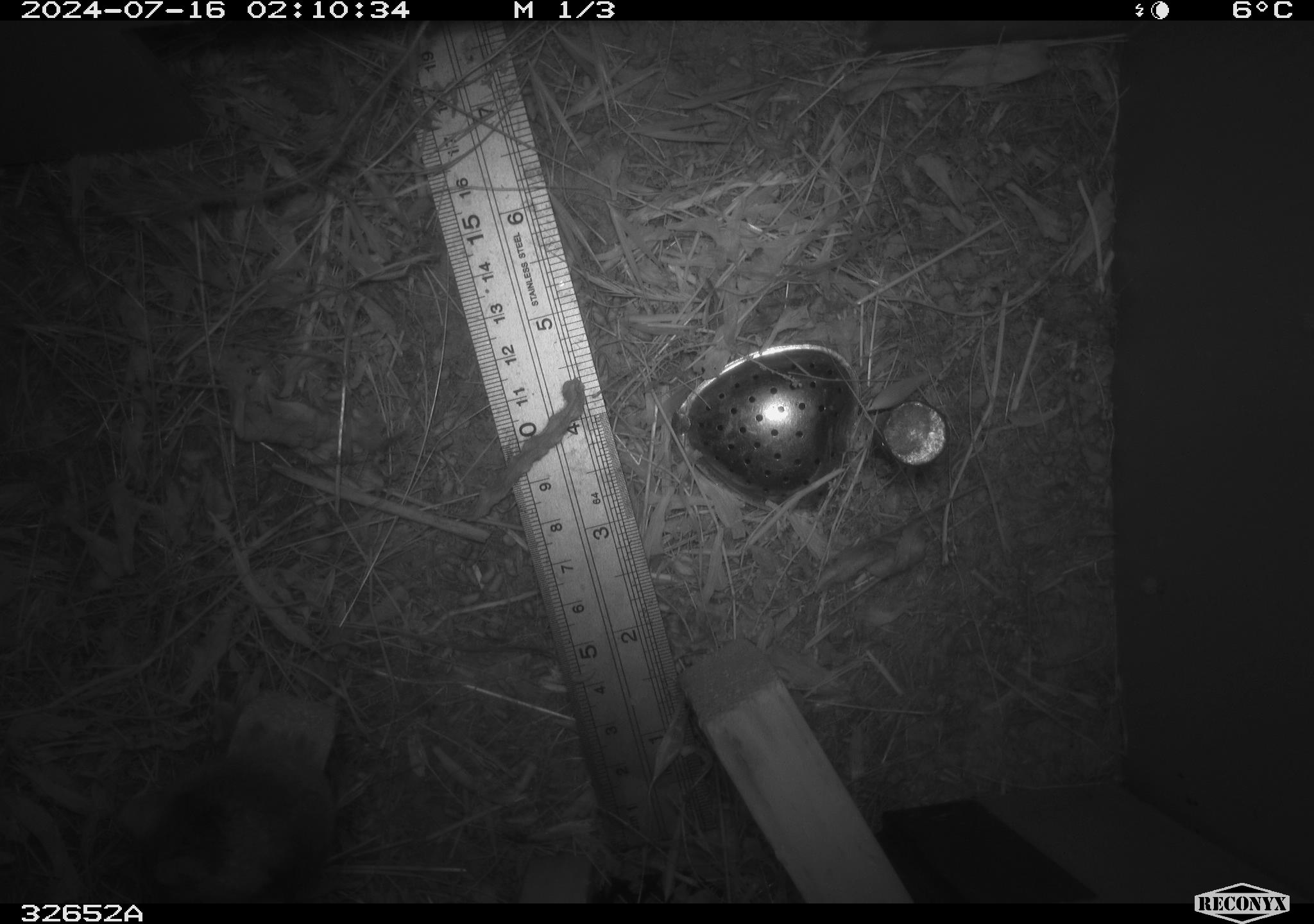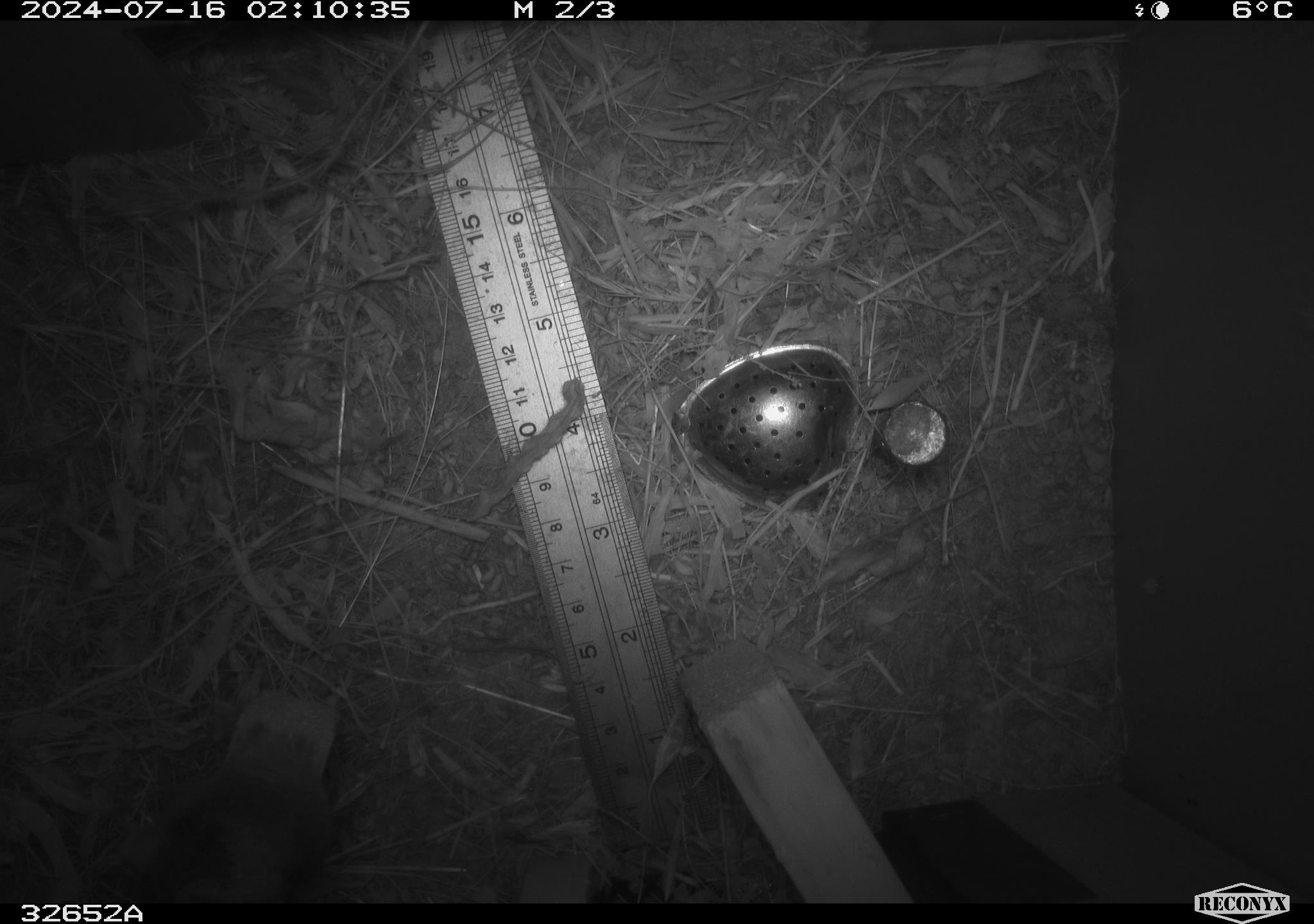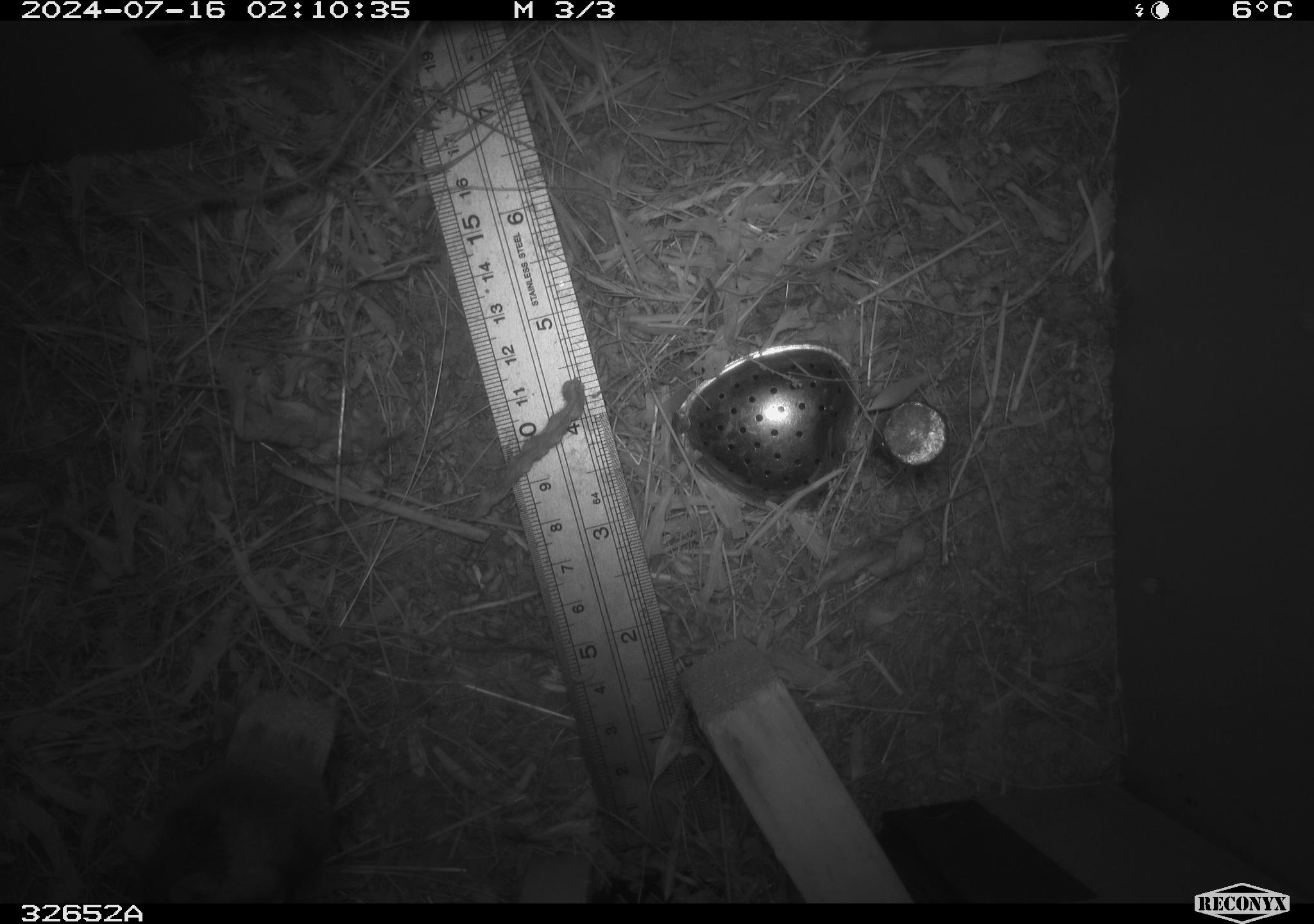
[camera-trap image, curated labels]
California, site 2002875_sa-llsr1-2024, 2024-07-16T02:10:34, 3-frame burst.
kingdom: Animalia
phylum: Chordata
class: Mammalia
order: Rodentia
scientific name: Rodentia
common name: mouse species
Mouse species (Rodentia).